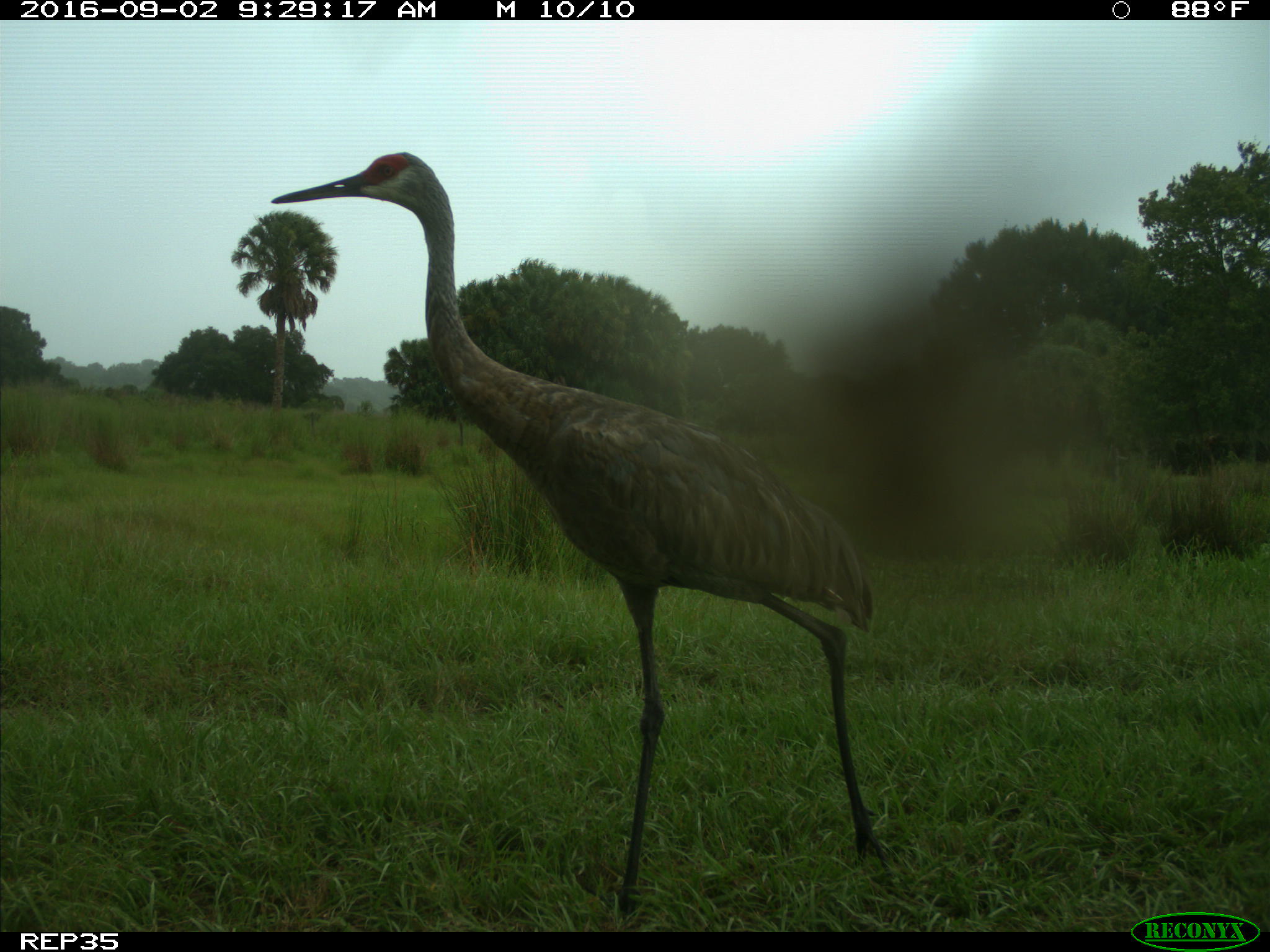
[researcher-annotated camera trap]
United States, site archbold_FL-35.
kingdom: Animalia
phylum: Chordata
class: Aves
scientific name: Aves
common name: birds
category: unidentified bird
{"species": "unidentified bird (birds) (Aves)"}